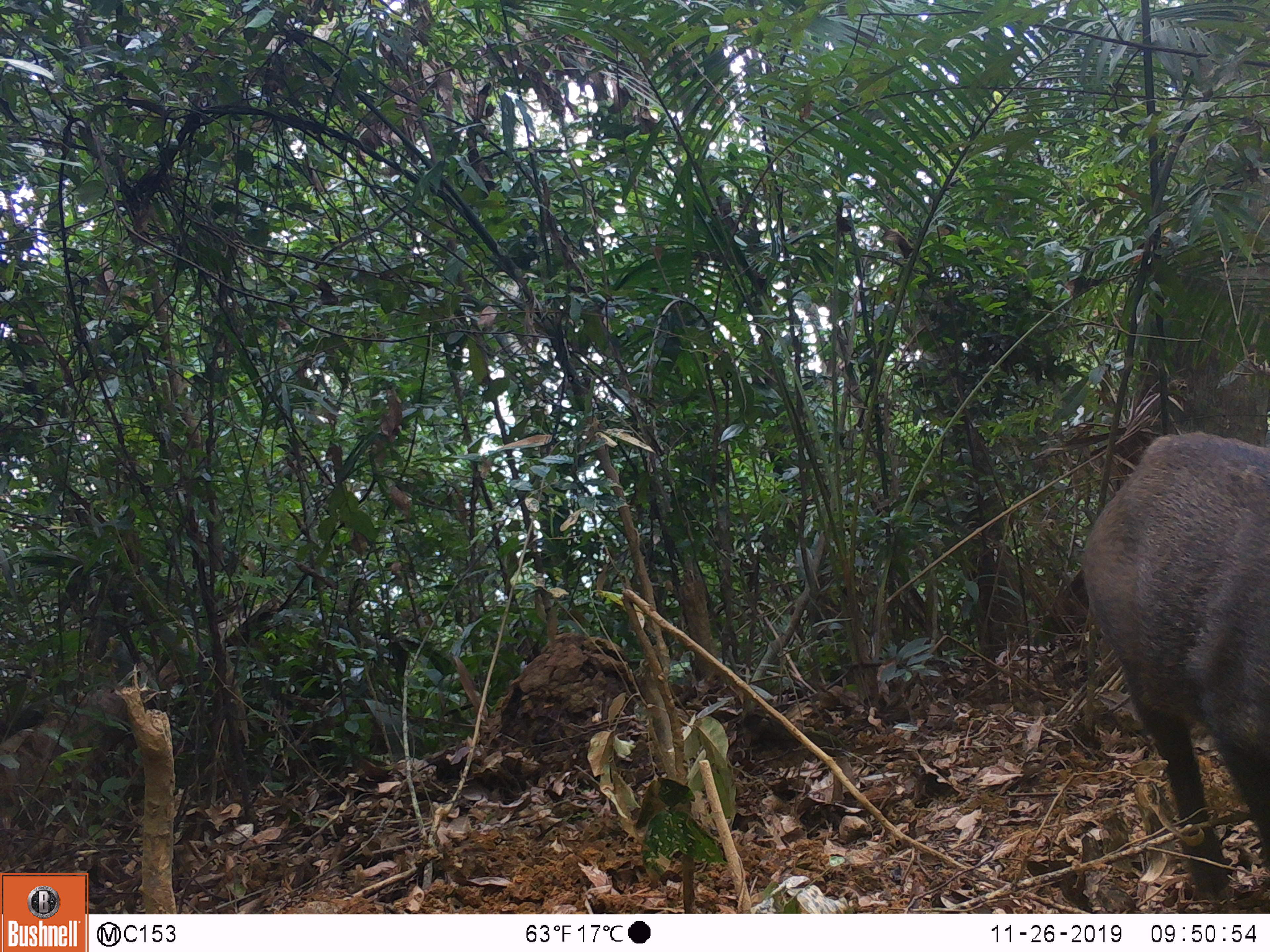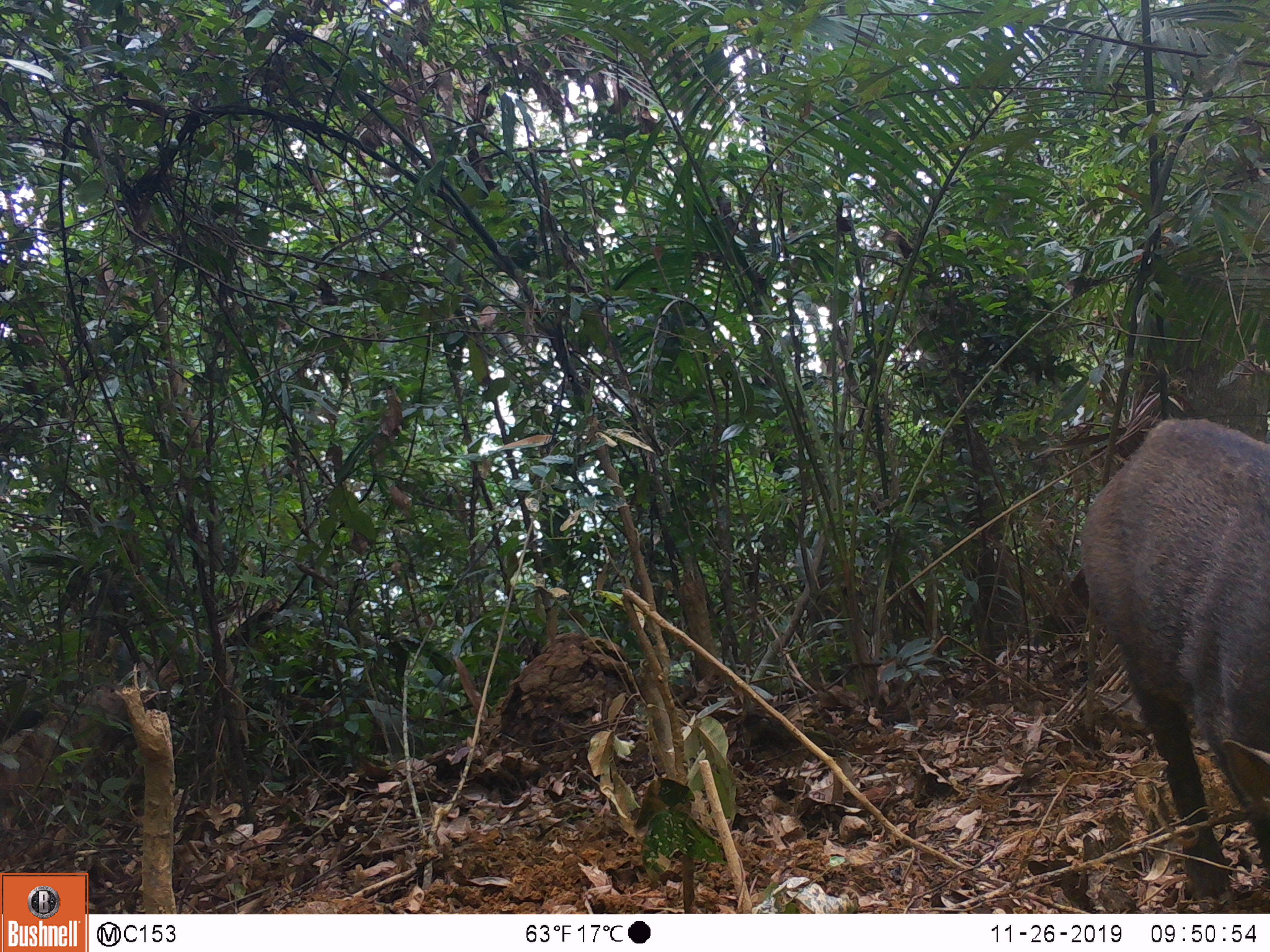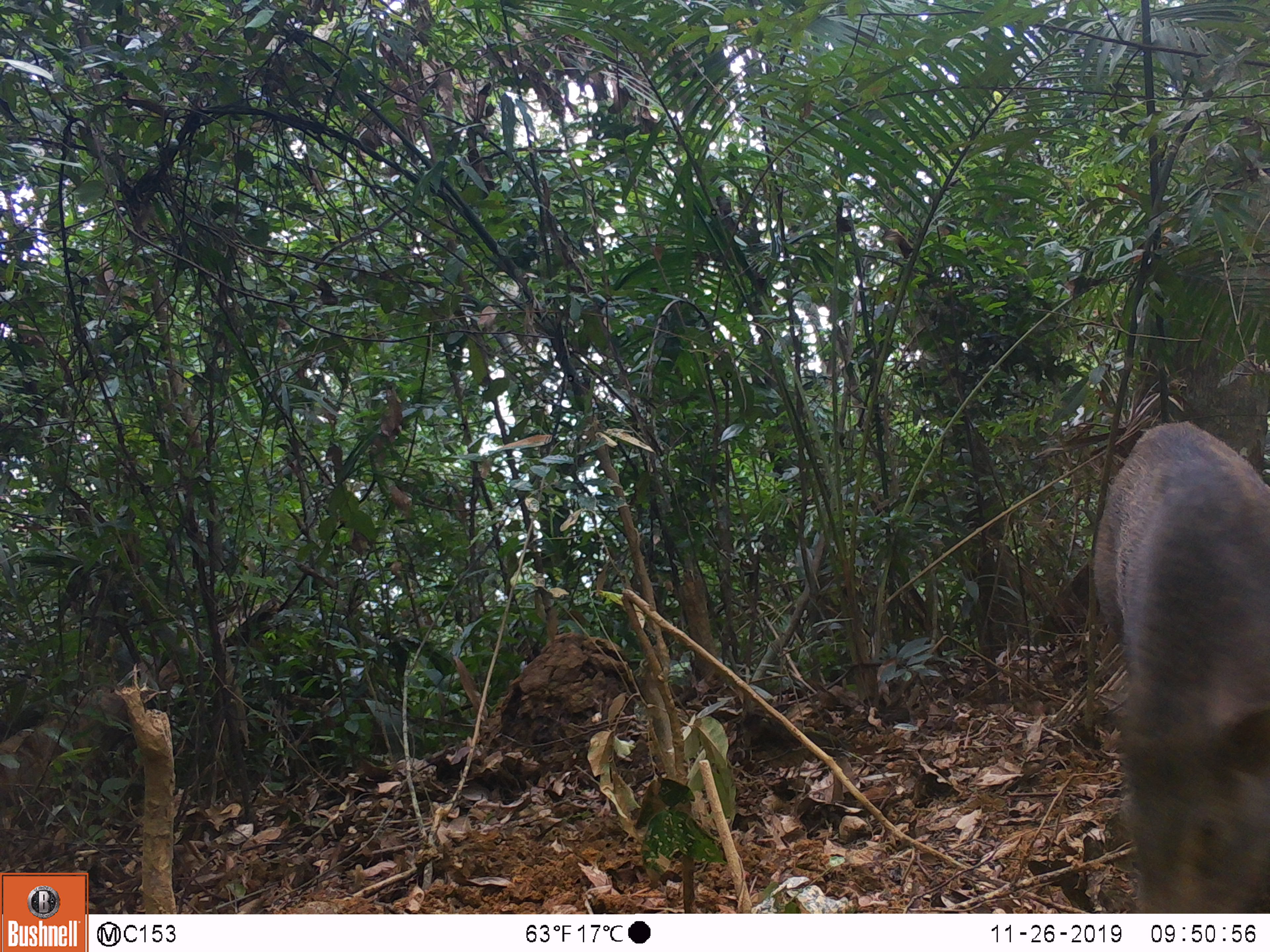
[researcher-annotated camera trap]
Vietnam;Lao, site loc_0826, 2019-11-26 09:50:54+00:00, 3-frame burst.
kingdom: Animalia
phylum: Chordata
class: Mammalia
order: Artiodactyla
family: Suidae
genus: Sus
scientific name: Sus scrofa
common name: eurasian wild pig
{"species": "eurasian wild pig (Sus scrofa)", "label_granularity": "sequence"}